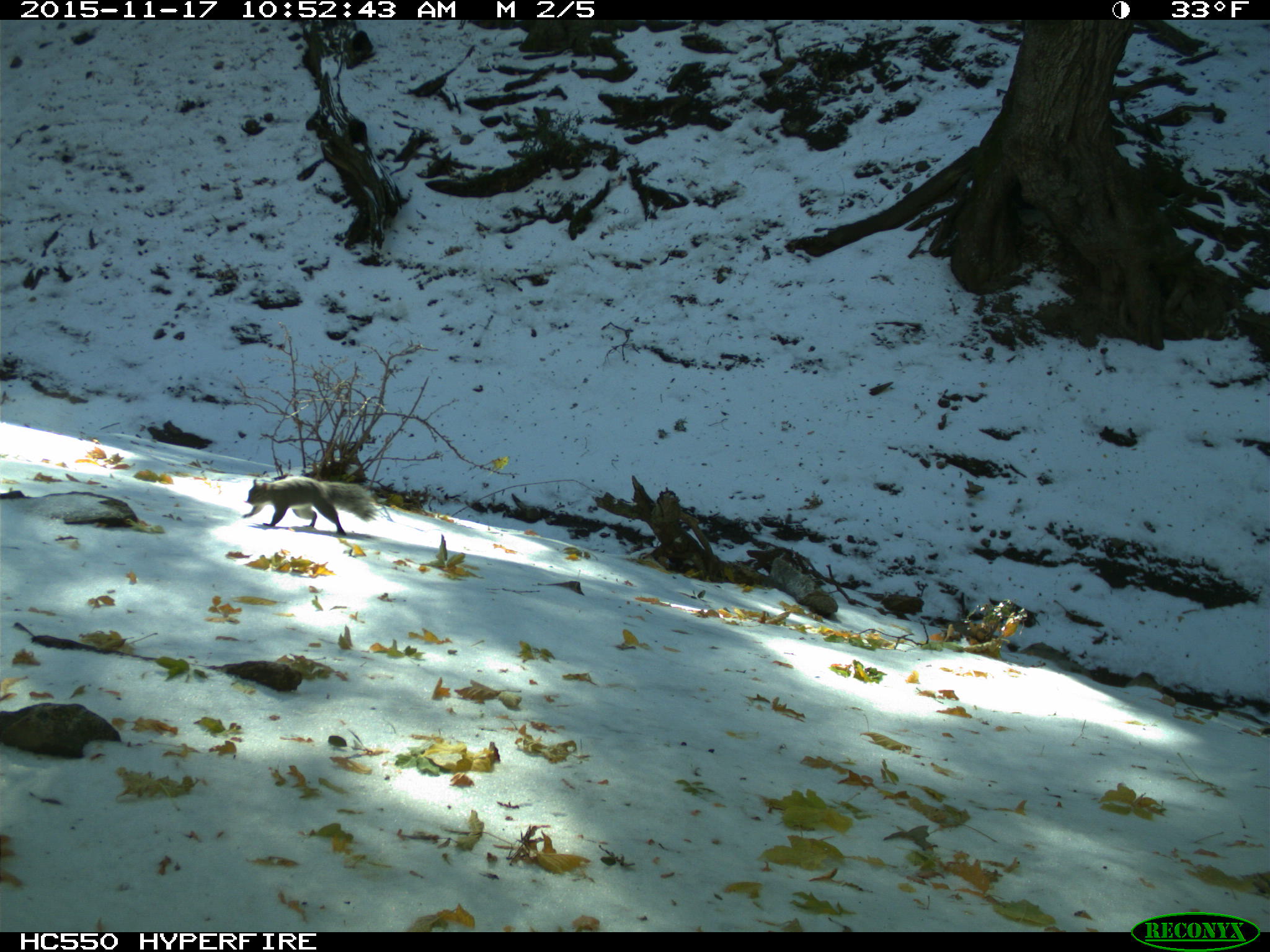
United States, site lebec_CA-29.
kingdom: Animalia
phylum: Chordata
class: Mammalia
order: Rodentia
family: Sciuridae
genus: Sciurus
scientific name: Sciurus carolinensis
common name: eastern gray squirrel